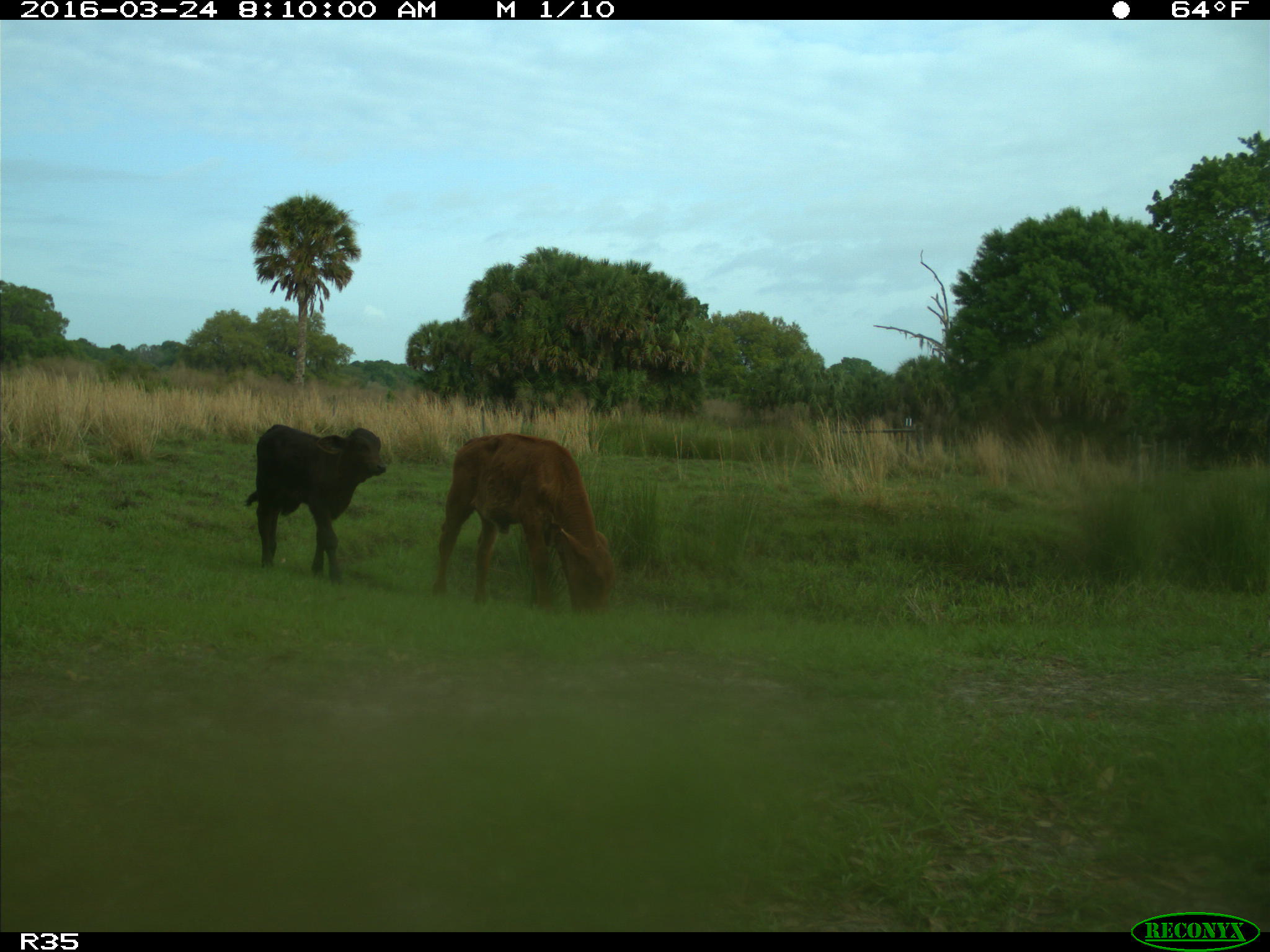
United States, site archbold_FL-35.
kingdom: Animalia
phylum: Chordata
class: Mammalia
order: Artiodactyla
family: Bovidae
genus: Bos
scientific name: Bos taurus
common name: domestic cow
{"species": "Bos taurus (domestic cow)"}